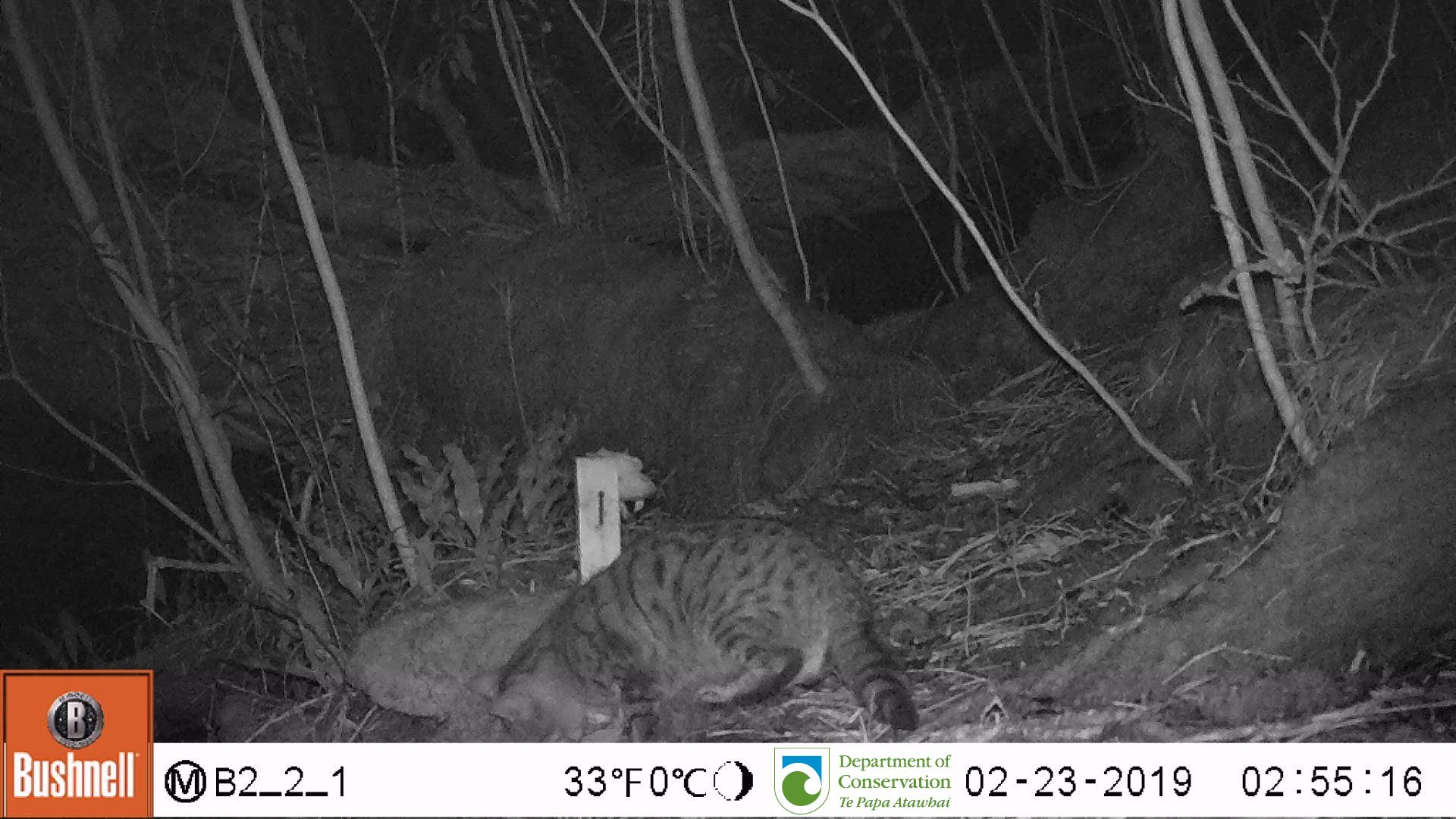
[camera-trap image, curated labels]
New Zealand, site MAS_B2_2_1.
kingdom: Animalia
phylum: Chordata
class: Mammalia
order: Carnivora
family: Felidae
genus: Felis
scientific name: Felis catus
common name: domestic cat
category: cat